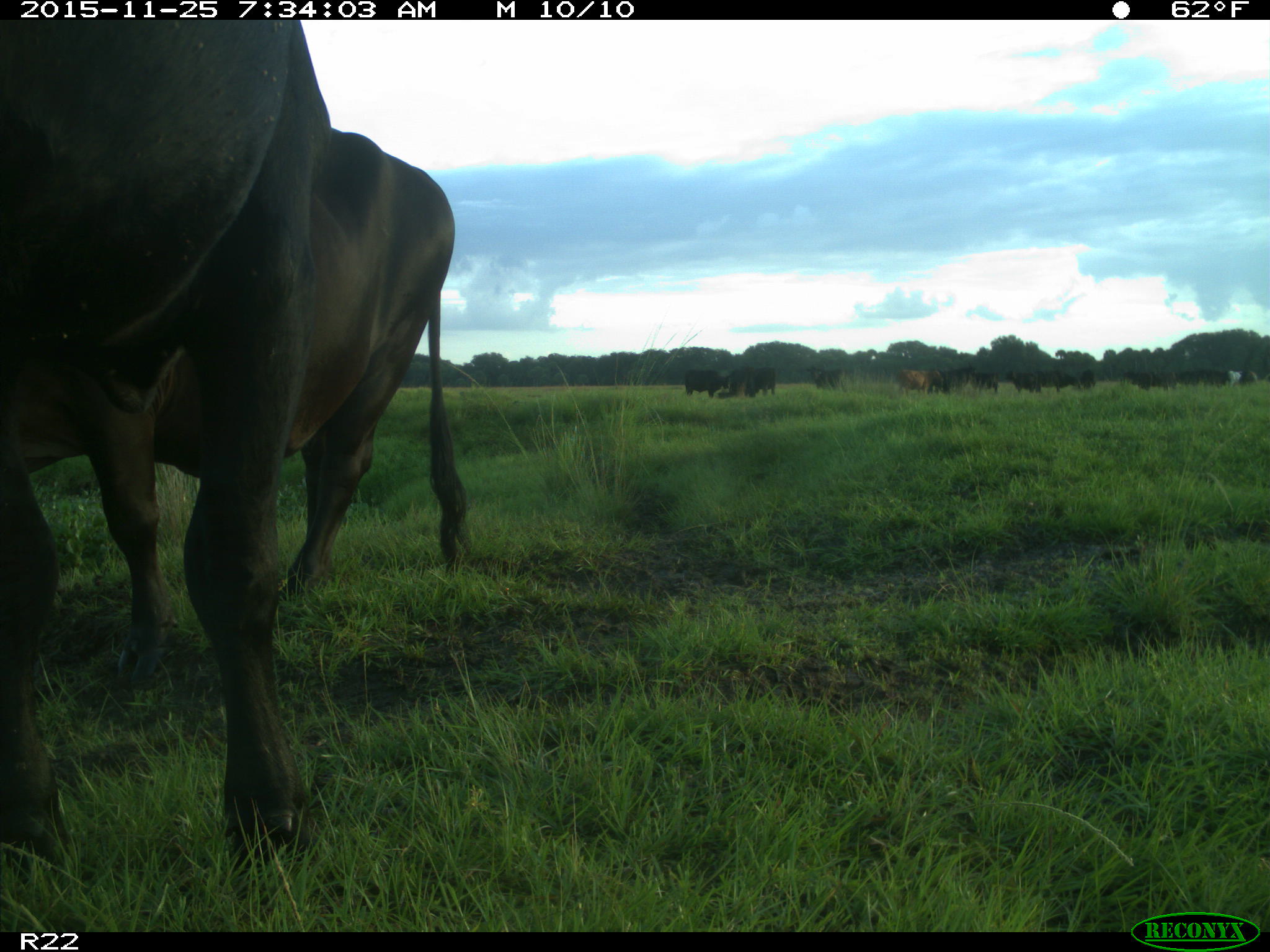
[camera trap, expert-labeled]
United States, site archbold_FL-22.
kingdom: Animalia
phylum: Chordata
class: Mammalia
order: Artiodactyla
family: Bovidae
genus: Bos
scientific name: Bos taurus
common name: domestic cow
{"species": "Bos taurus (domestic cow)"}